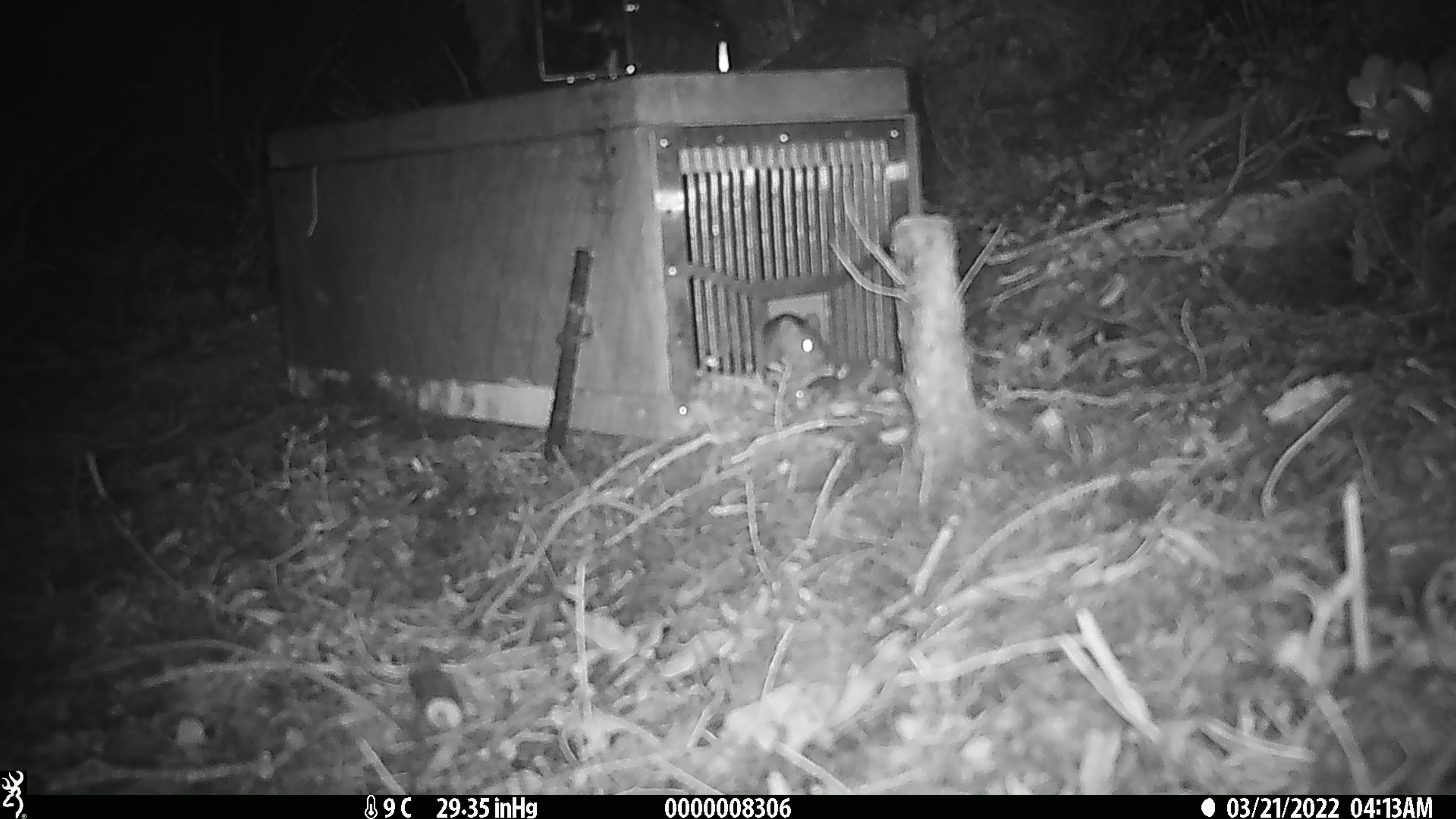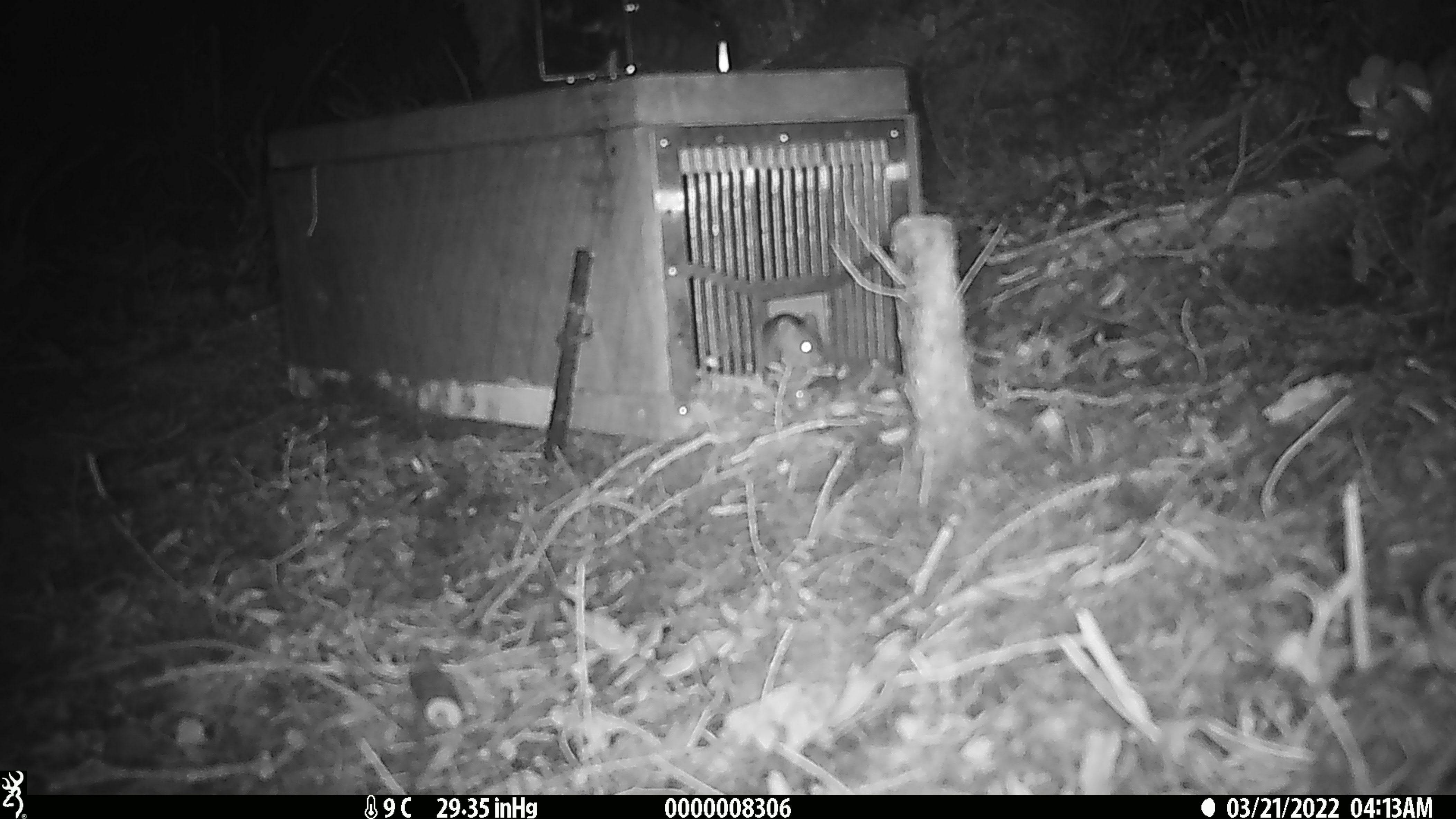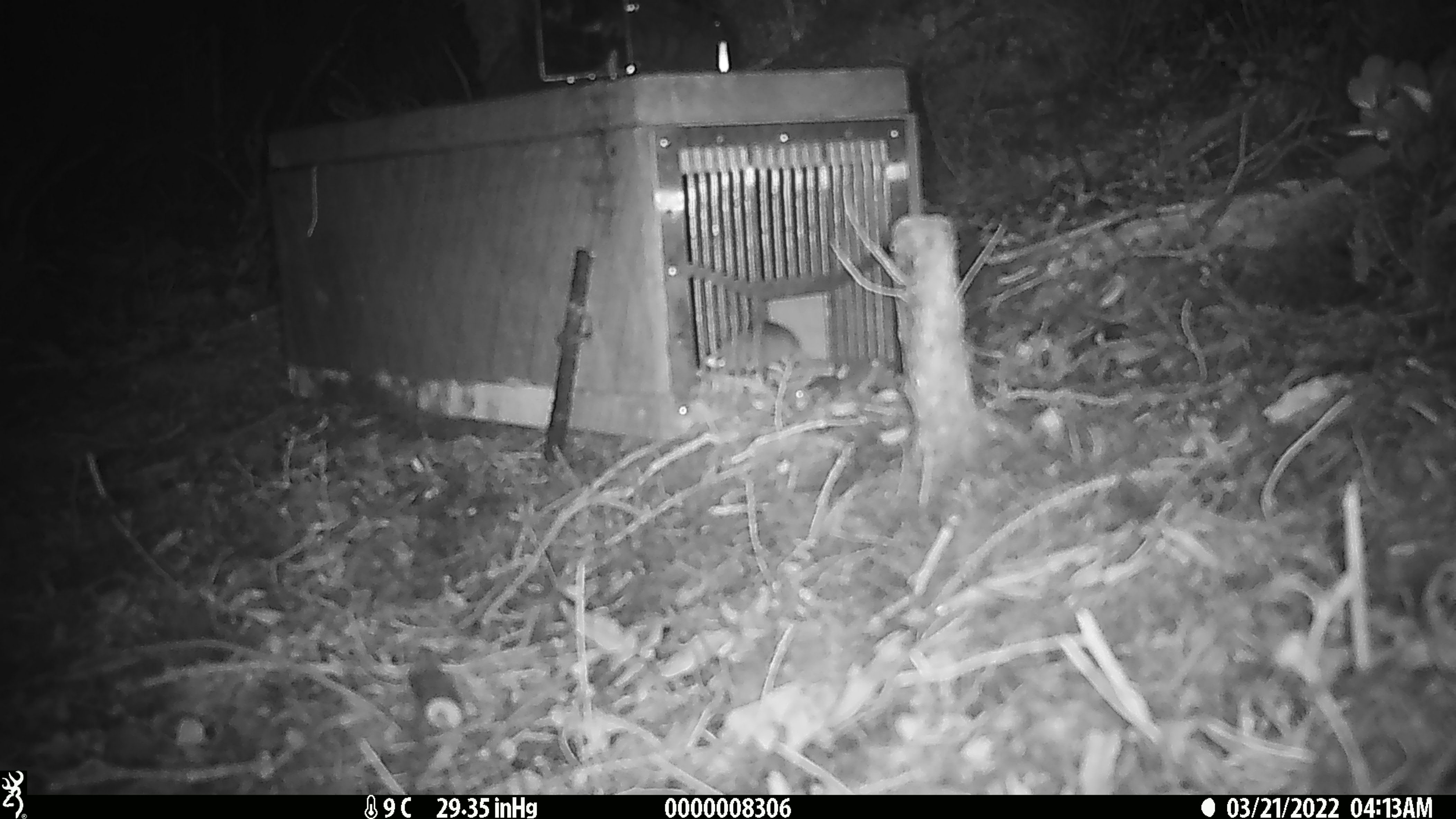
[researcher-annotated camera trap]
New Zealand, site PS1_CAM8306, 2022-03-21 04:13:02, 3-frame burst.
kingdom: Animalia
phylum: Chordata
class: Mammalia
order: Rodentia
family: Muridae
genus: Mus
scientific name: Mus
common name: mouse